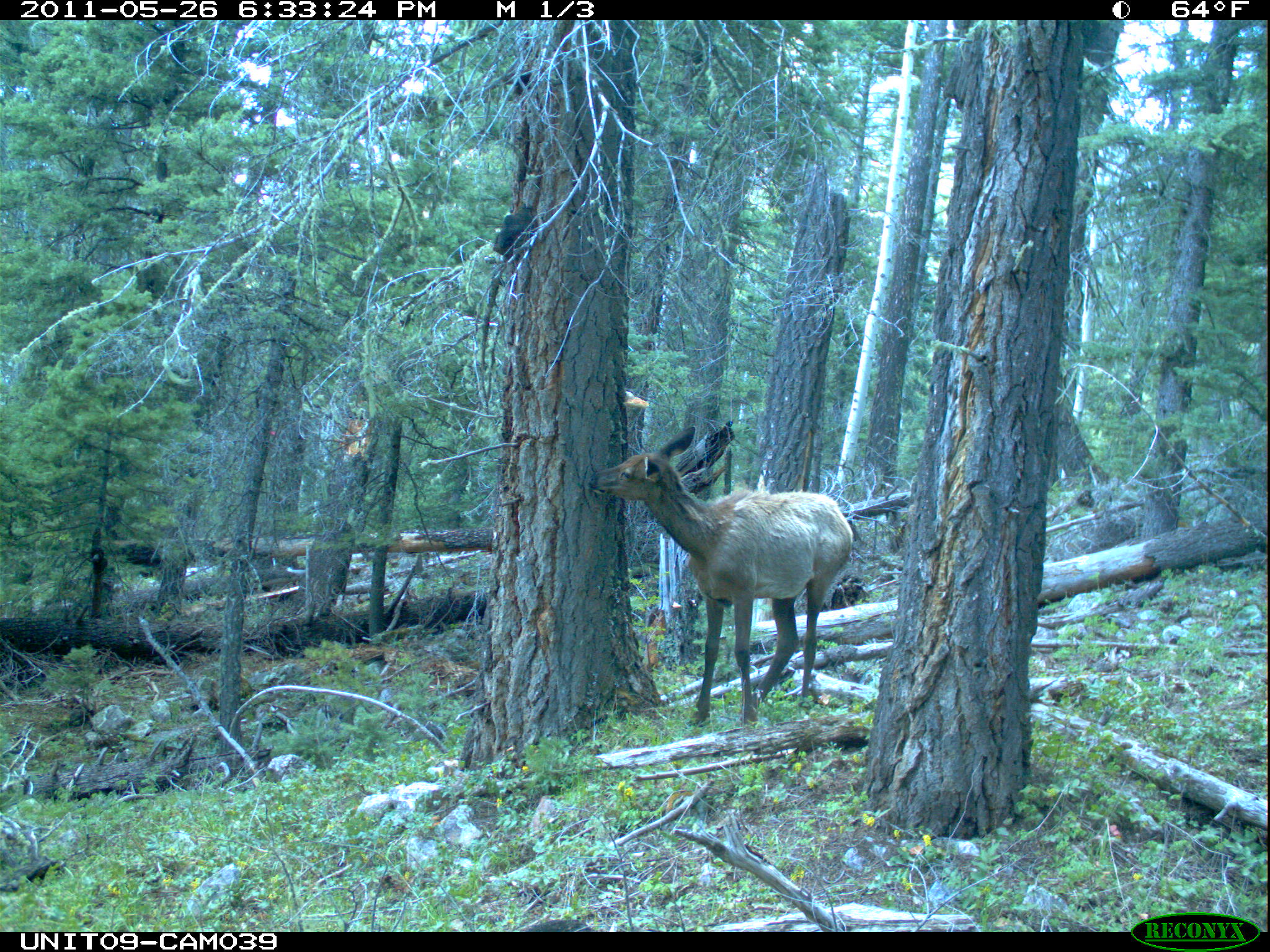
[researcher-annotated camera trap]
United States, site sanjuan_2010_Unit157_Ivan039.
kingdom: Animalia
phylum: Chordata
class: Mammalia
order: Artiodactyla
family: Cervidae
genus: Cervus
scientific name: Cervus elaphus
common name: red deer